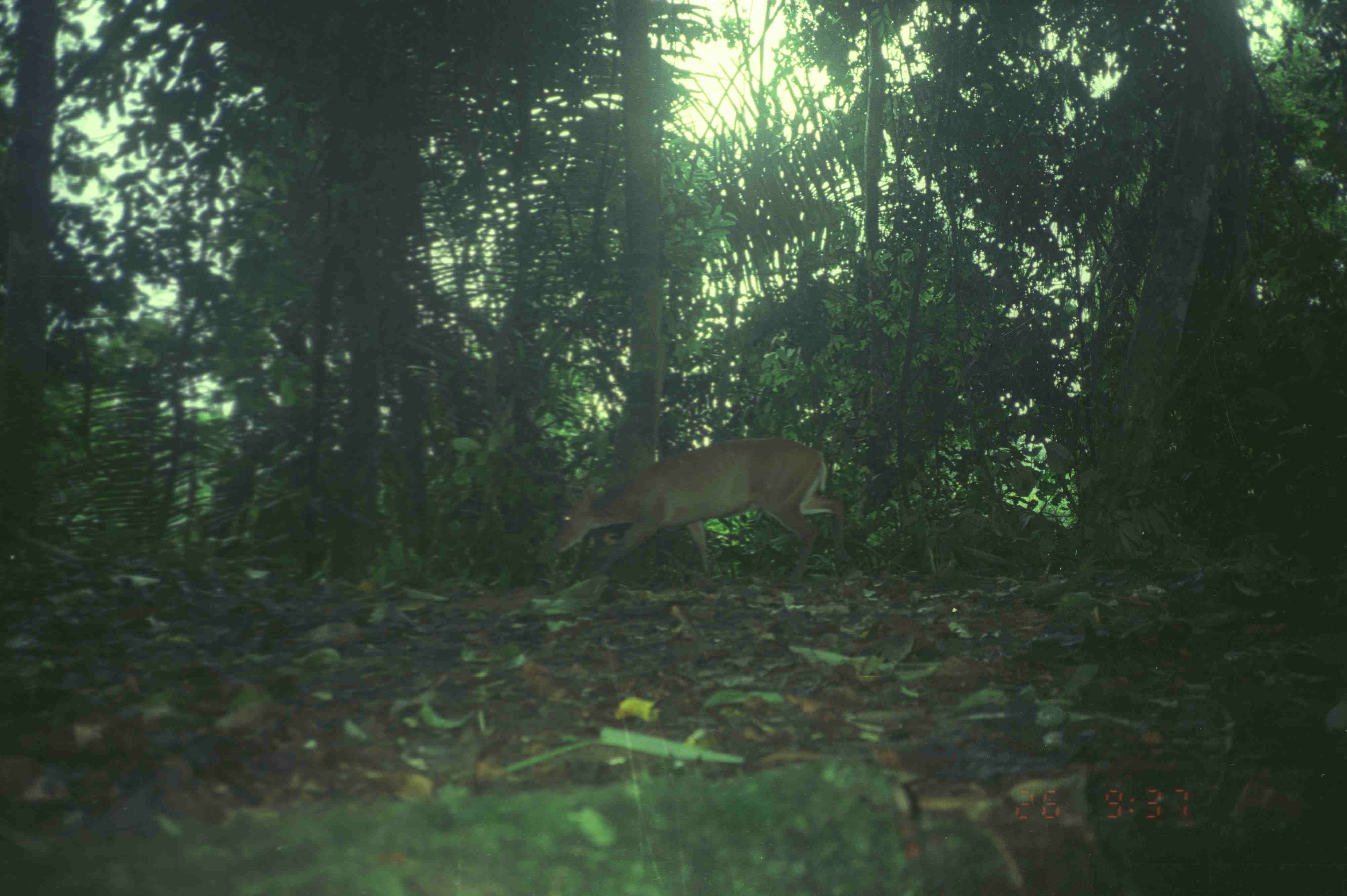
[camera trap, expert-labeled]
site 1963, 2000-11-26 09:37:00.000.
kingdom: Animalia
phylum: Chordata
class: Mammalia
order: Artiodactyla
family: Cervidae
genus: Muntiacus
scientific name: Muntiacus muntjak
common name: southern red muntjac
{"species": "Muntiacus muntjak (southern red muntjac)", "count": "1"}